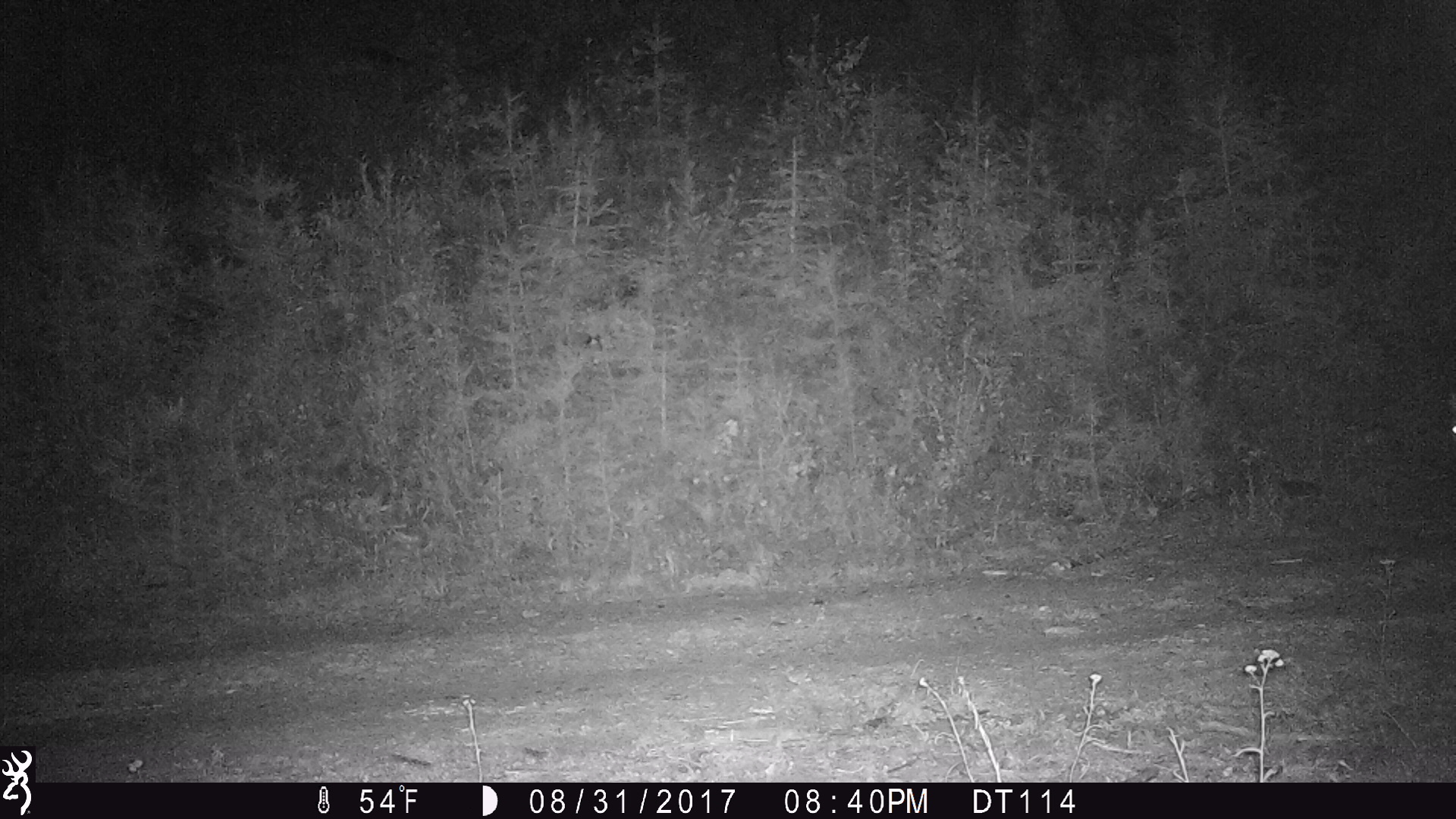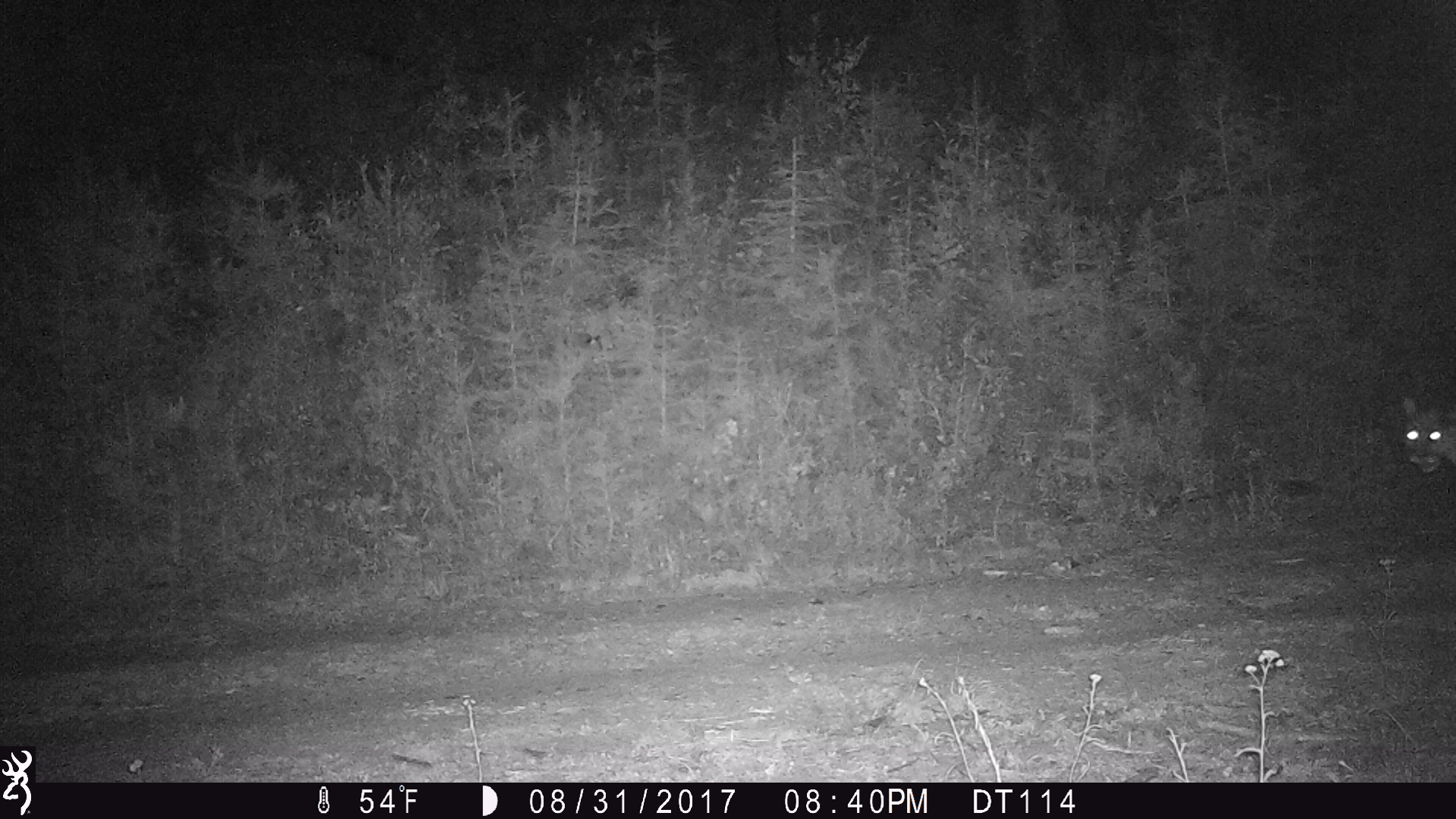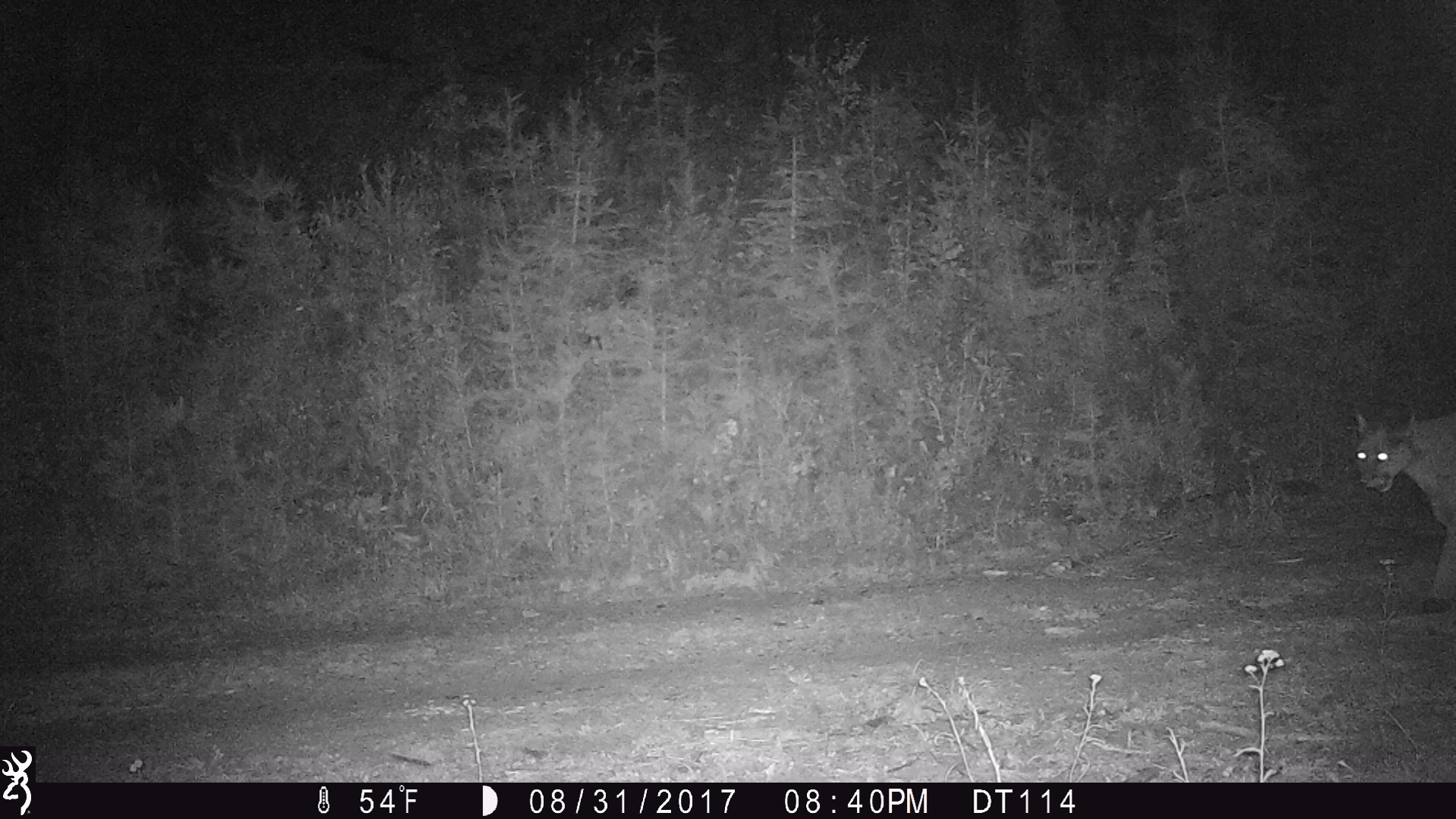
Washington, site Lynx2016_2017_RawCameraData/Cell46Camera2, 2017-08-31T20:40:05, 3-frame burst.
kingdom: Animalia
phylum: Chordata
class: Mammalia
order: Carnivora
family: Felidae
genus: Puma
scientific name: Puma concolor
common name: mountain lion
Puma concolor (mountain lion). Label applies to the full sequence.